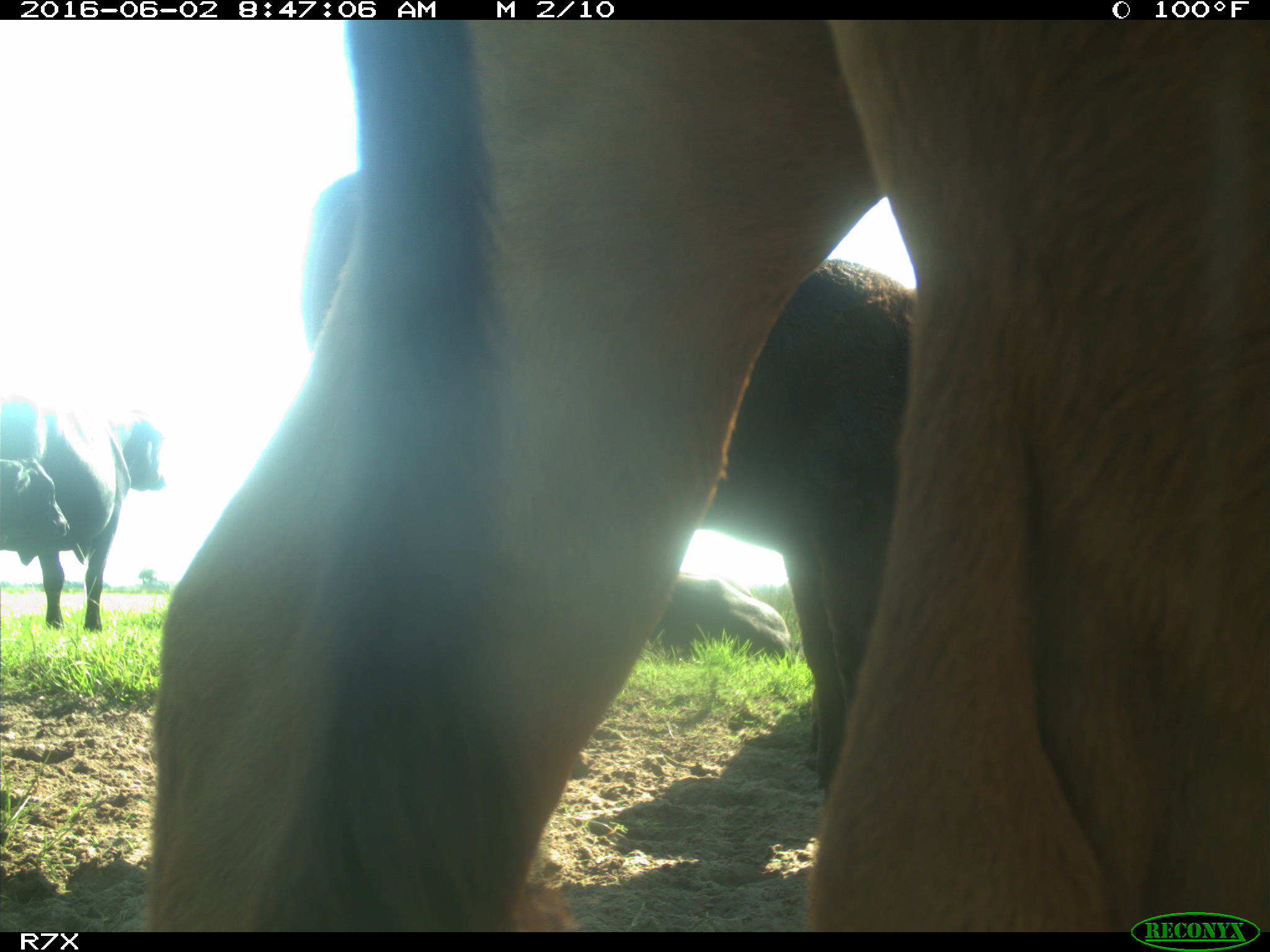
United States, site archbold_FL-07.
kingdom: Animalia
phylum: Chordata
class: Mammalia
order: Artiodactyla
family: Bovidae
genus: Bos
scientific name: Bos taurus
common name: domestic cow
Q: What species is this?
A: Bos taurus (domestic cow).